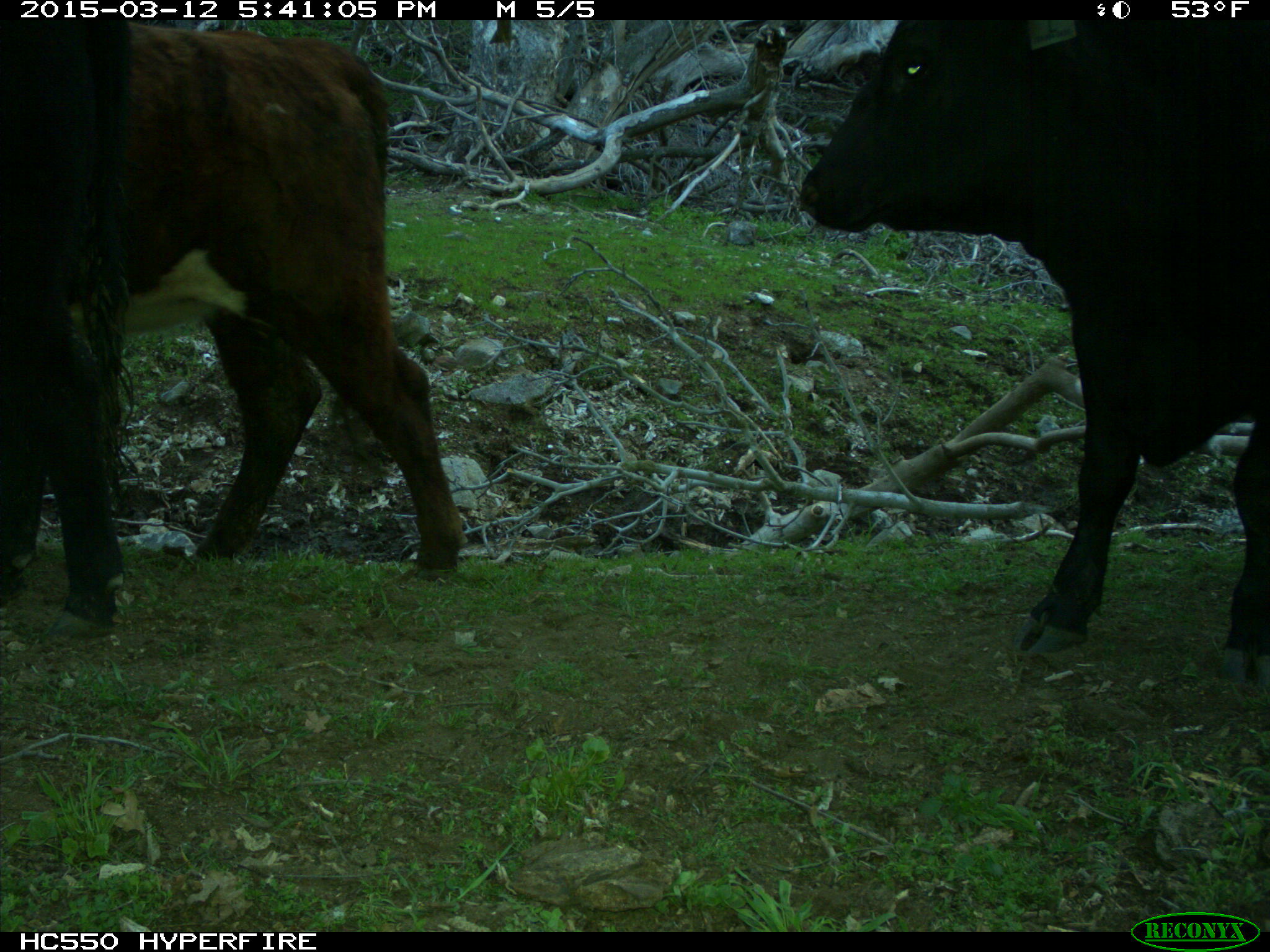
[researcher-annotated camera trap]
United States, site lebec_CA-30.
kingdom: Animalia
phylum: Chordata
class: Mammalia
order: Artiodactyla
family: Bovidae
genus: Bos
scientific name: Bos taurus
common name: domestic cow